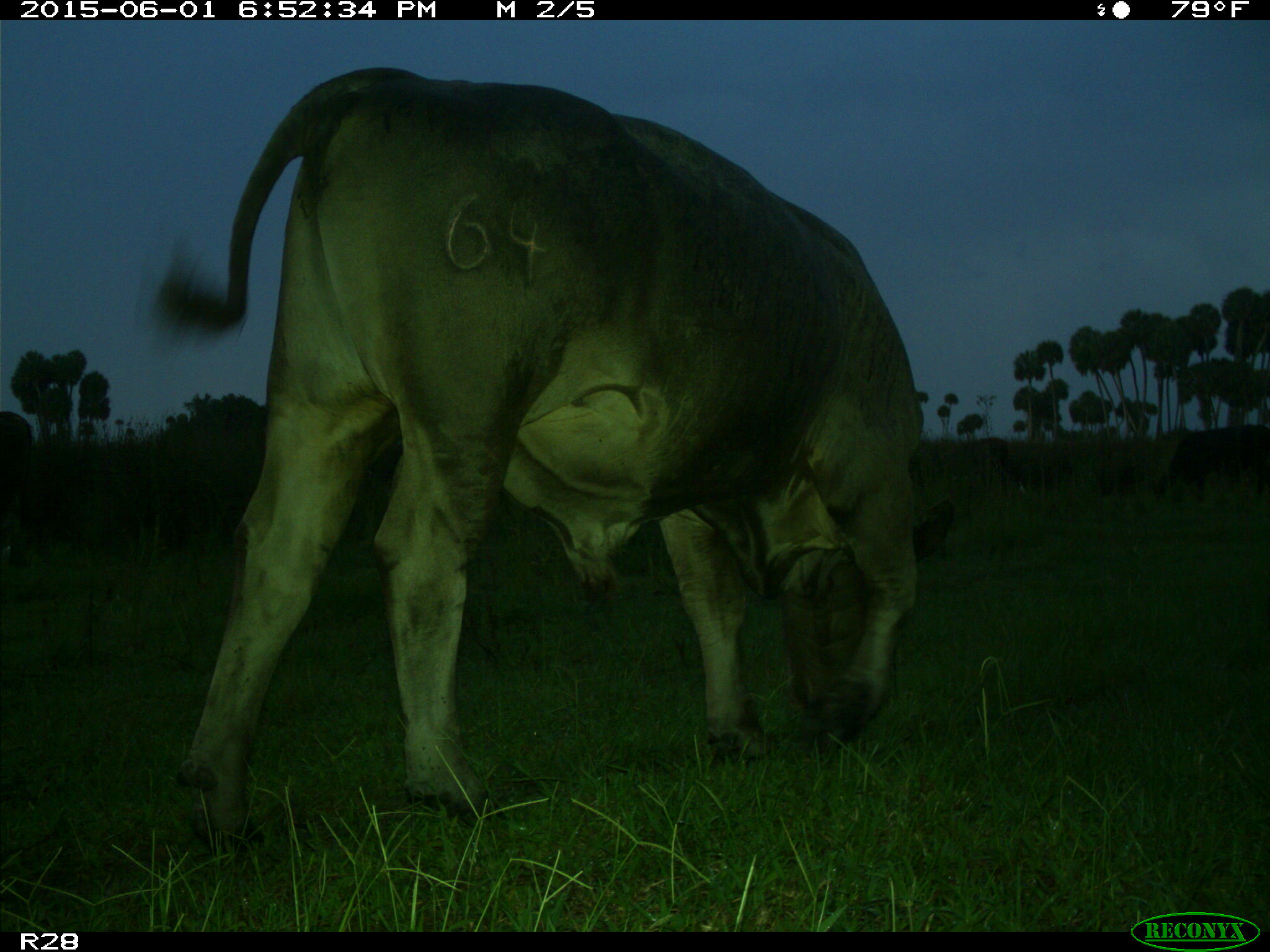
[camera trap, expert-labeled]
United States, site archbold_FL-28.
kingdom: Animalia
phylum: Chordata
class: Mammalia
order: Artiodactyla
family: Bovidae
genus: Bos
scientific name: Bos taurus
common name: domestic cow